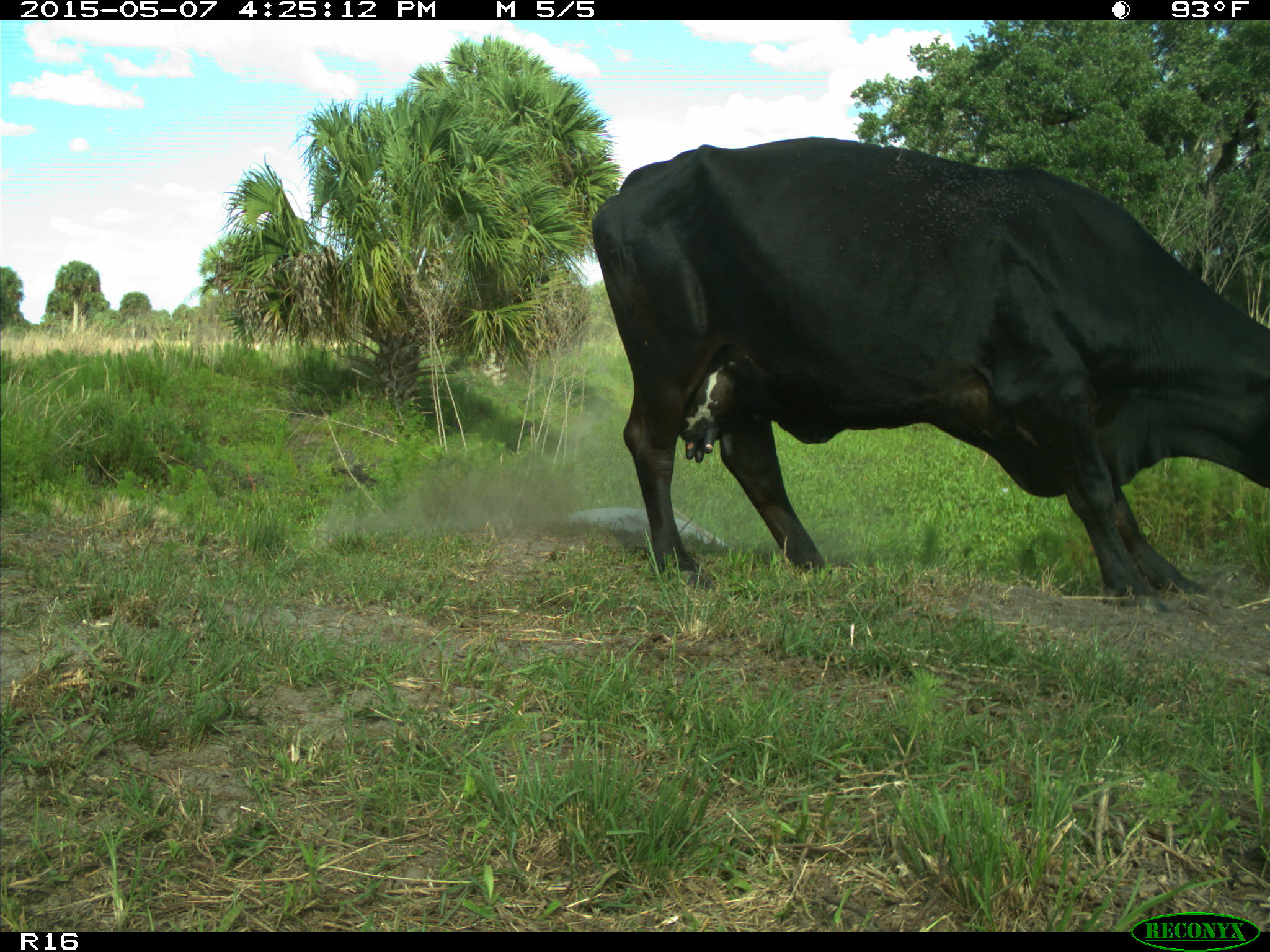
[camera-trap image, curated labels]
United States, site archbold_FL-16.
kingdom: Animalia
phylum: Chordata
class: Mammalia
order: Artiodactyla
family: Bovidae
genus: Bos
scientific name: Bos taurus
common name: domestic cow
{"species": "Bos taurus (domestic cow)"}